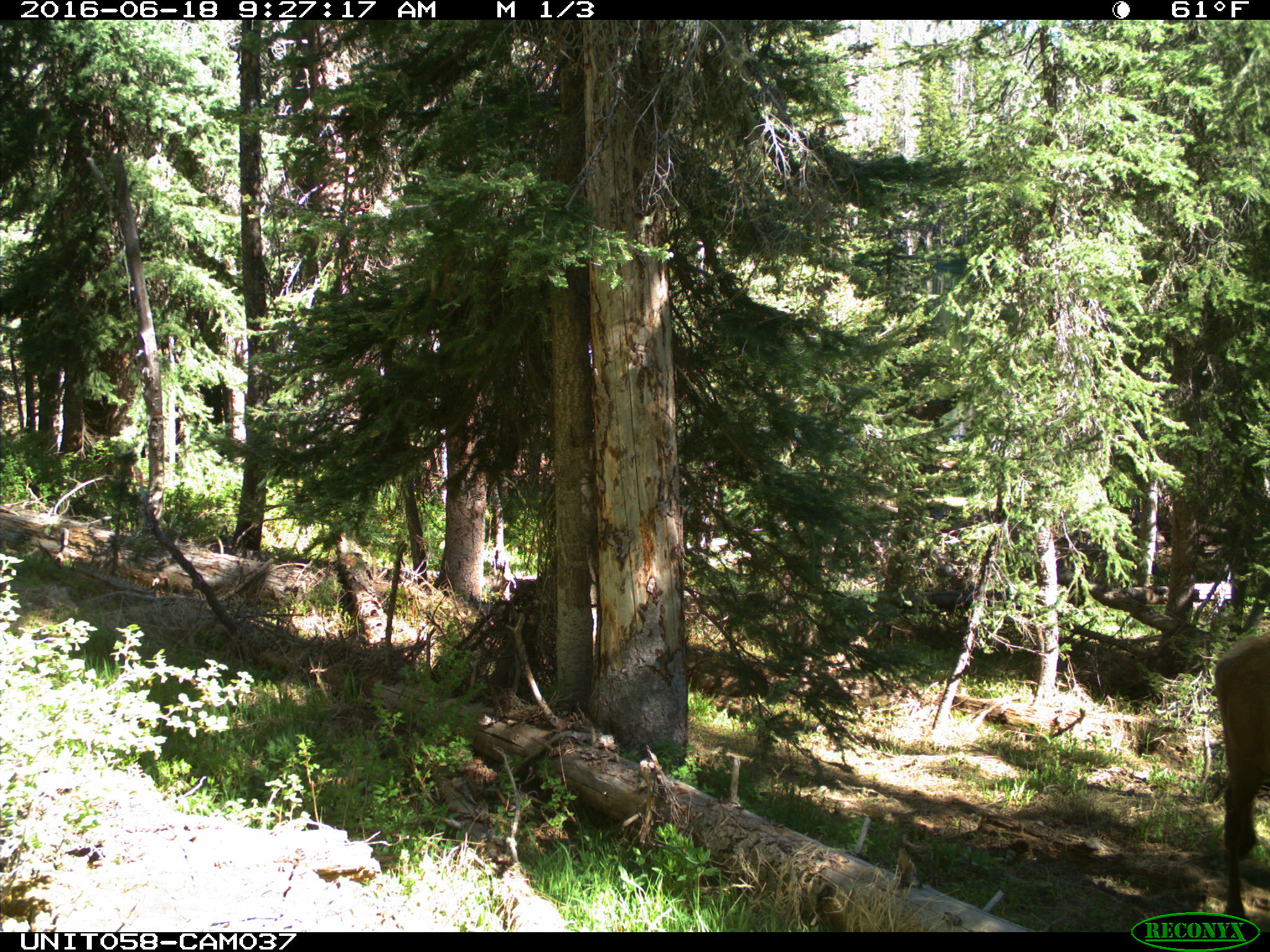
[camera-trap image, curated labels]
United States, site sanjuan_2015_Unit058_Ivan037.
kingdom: Animalia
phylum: Chordata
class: Mammalia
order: Artiodactyla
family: Cervidae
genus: Cervus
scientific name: Cervus elaphus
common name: red deer